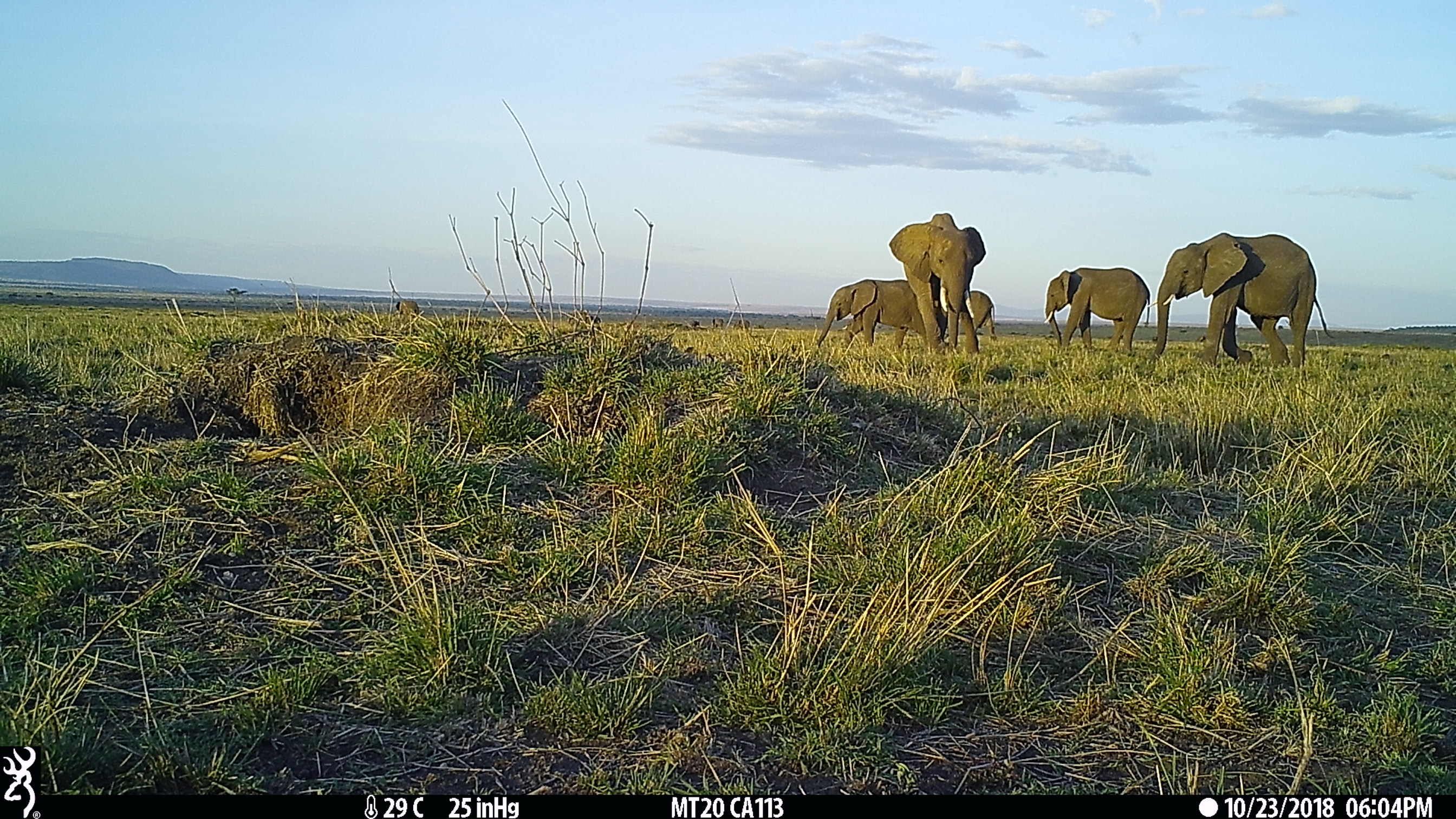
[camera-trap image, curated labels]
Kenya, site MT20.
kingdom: Animalia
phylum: Chordata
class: Mammalia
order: Proboscidea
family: Elephantidae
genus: Loxodonta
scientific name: Loxodonta africana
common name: elephant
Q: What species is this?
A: Elephant (Loxodonta africana).